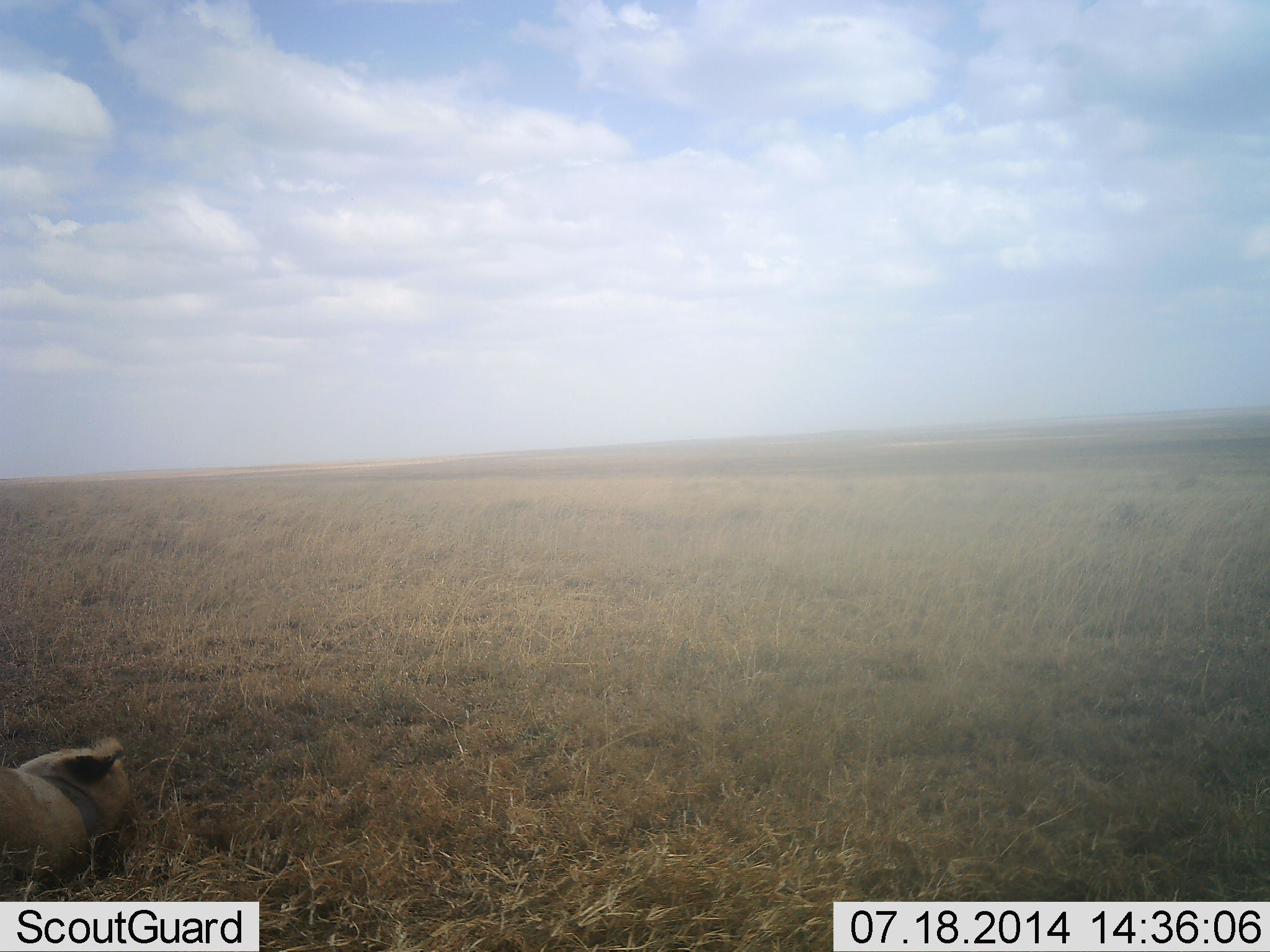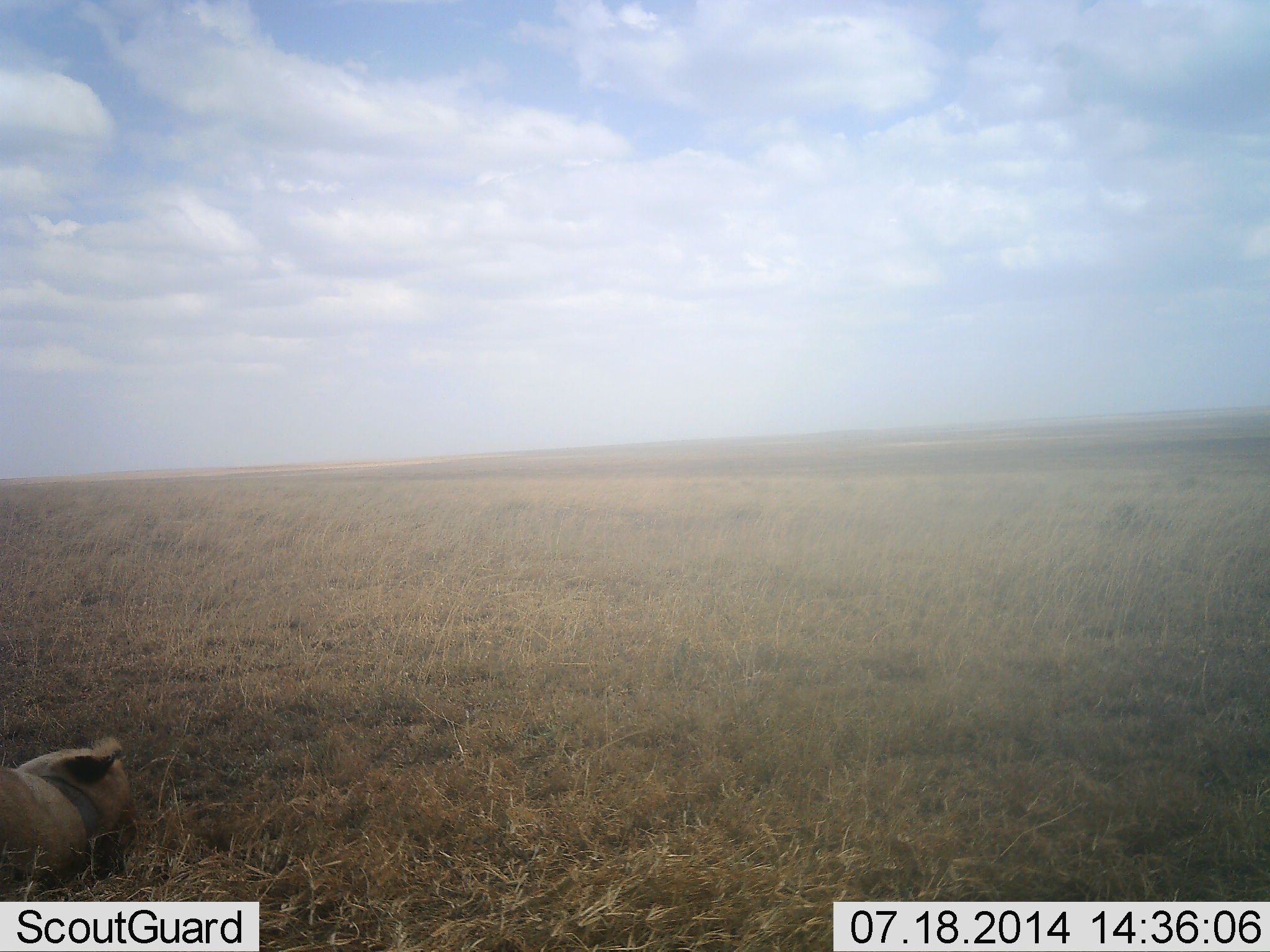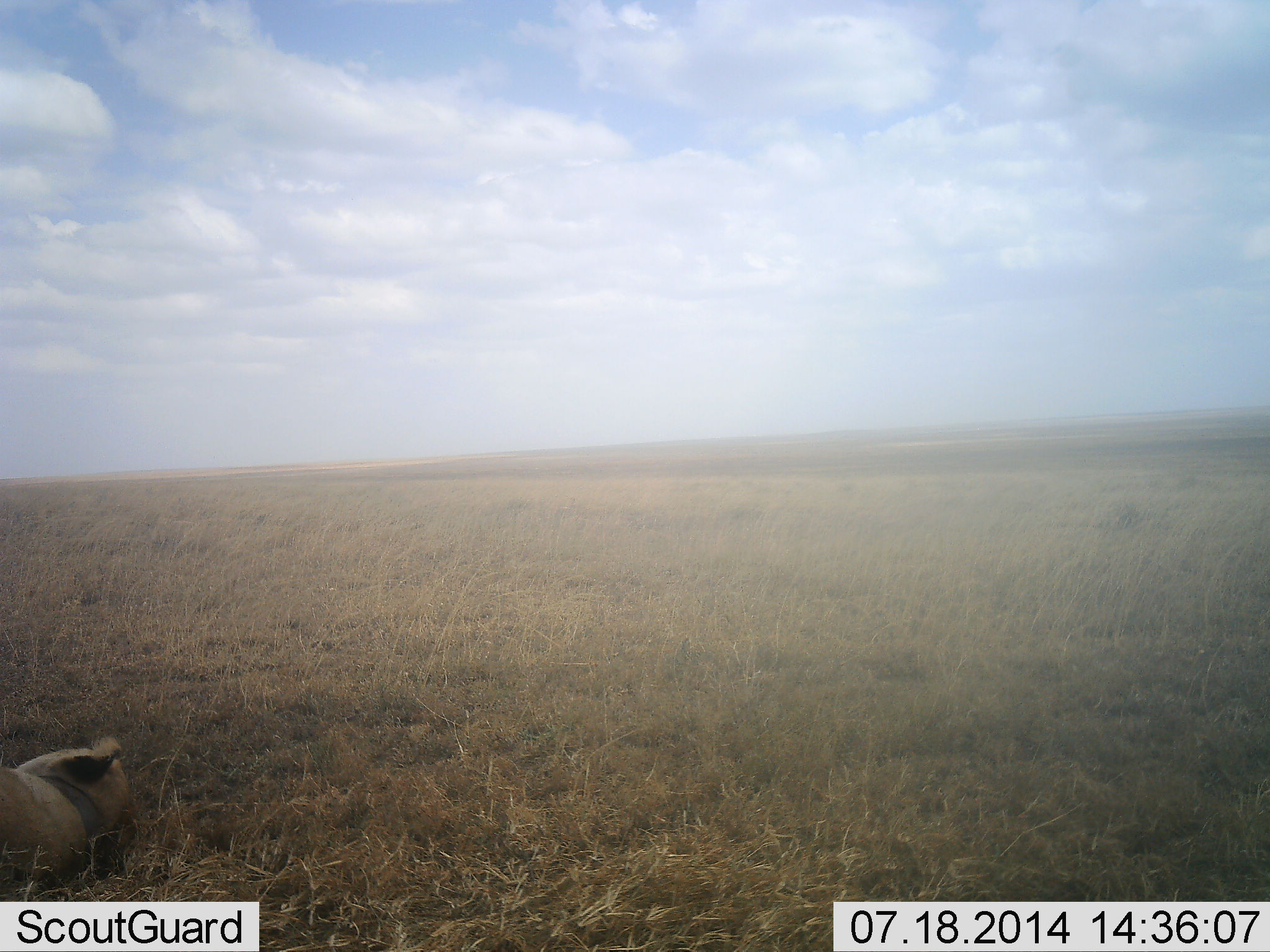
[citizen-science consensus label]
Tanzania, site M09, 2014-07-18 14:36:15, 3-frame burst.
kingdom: Animalia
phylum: Chordata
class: Mammalia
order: Carnivora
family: Felidae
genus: Panthera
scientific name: Panthera leo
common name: lion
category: lionfemale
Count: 1.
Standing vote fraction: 0%.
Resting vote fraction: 100%.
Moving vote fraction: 0%.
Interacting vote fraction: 0%.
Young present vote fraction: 0%.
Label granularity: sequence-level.